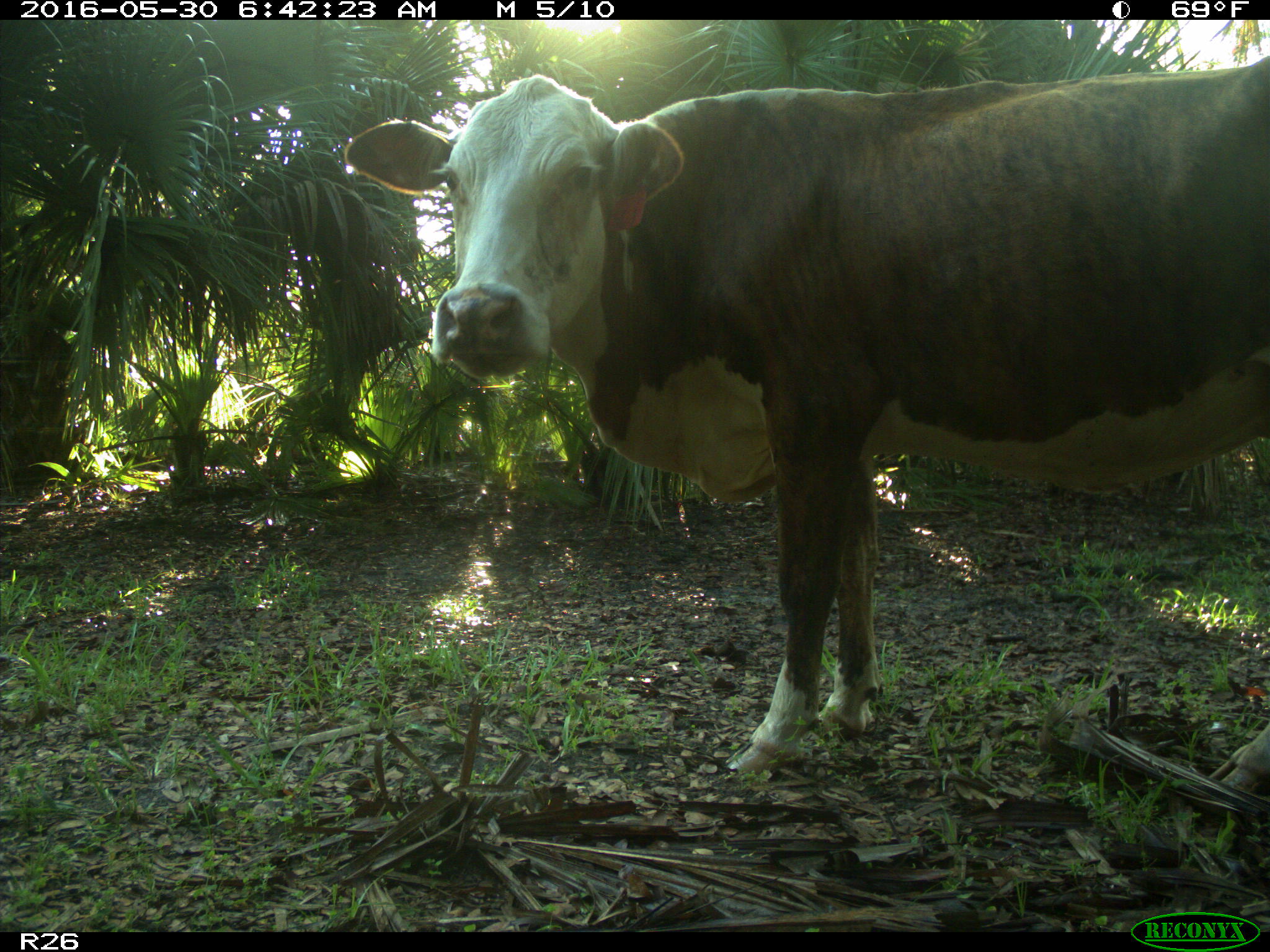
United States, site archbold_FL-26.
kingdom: Animalia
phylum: Chordata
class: Mammalia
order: Artiodactyla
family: Bovidae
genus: Bos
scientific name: Bos taurus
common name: domestic cow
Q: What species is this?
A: Bos taurus (domestic cow).